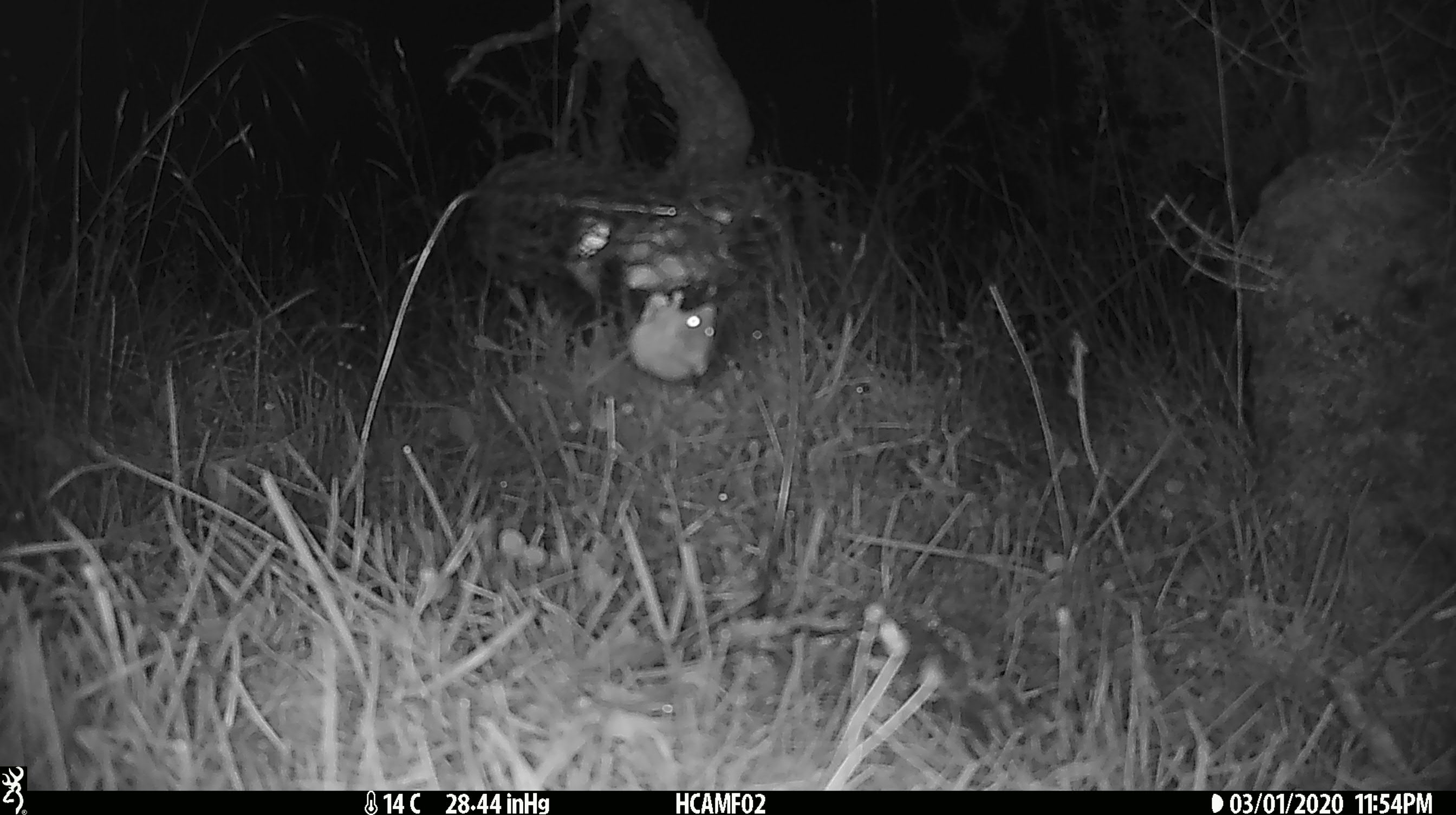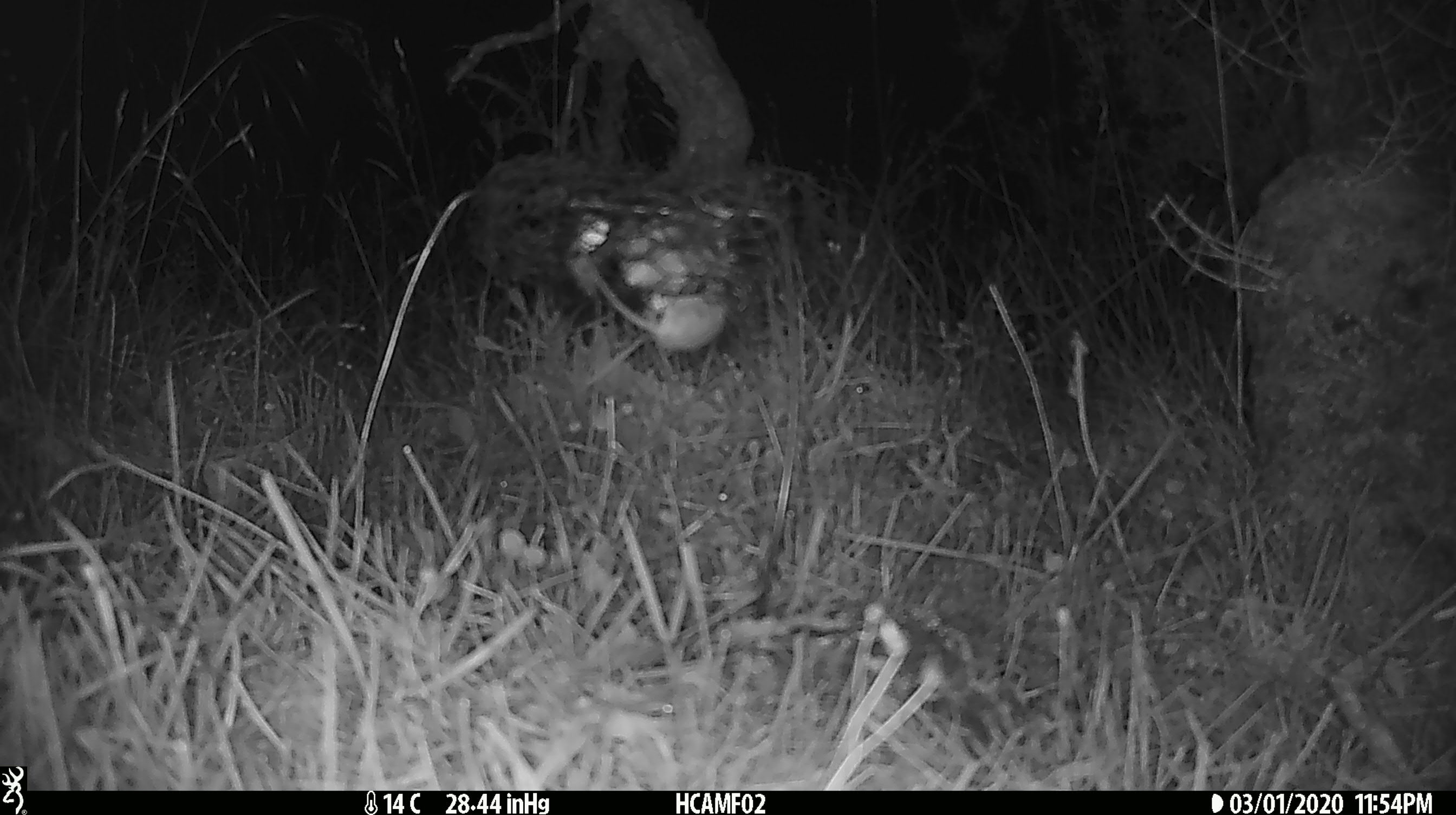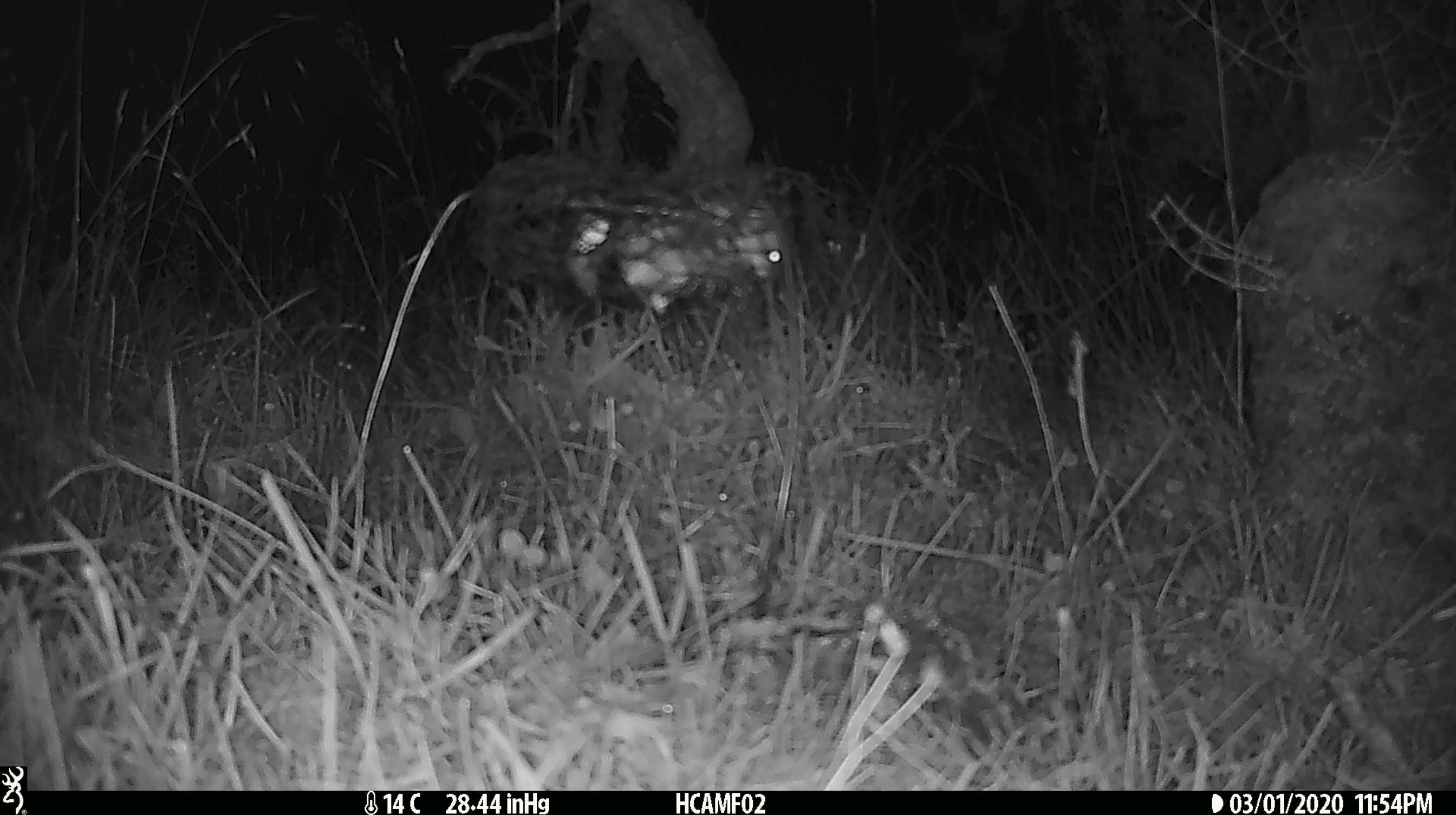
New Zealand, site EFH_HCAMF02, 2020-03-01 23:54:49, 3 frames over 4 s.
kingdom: Animalia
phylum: Chordata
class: Mammalia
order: Rodentia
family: Muridae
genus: Mus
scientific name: Mus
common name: mouse